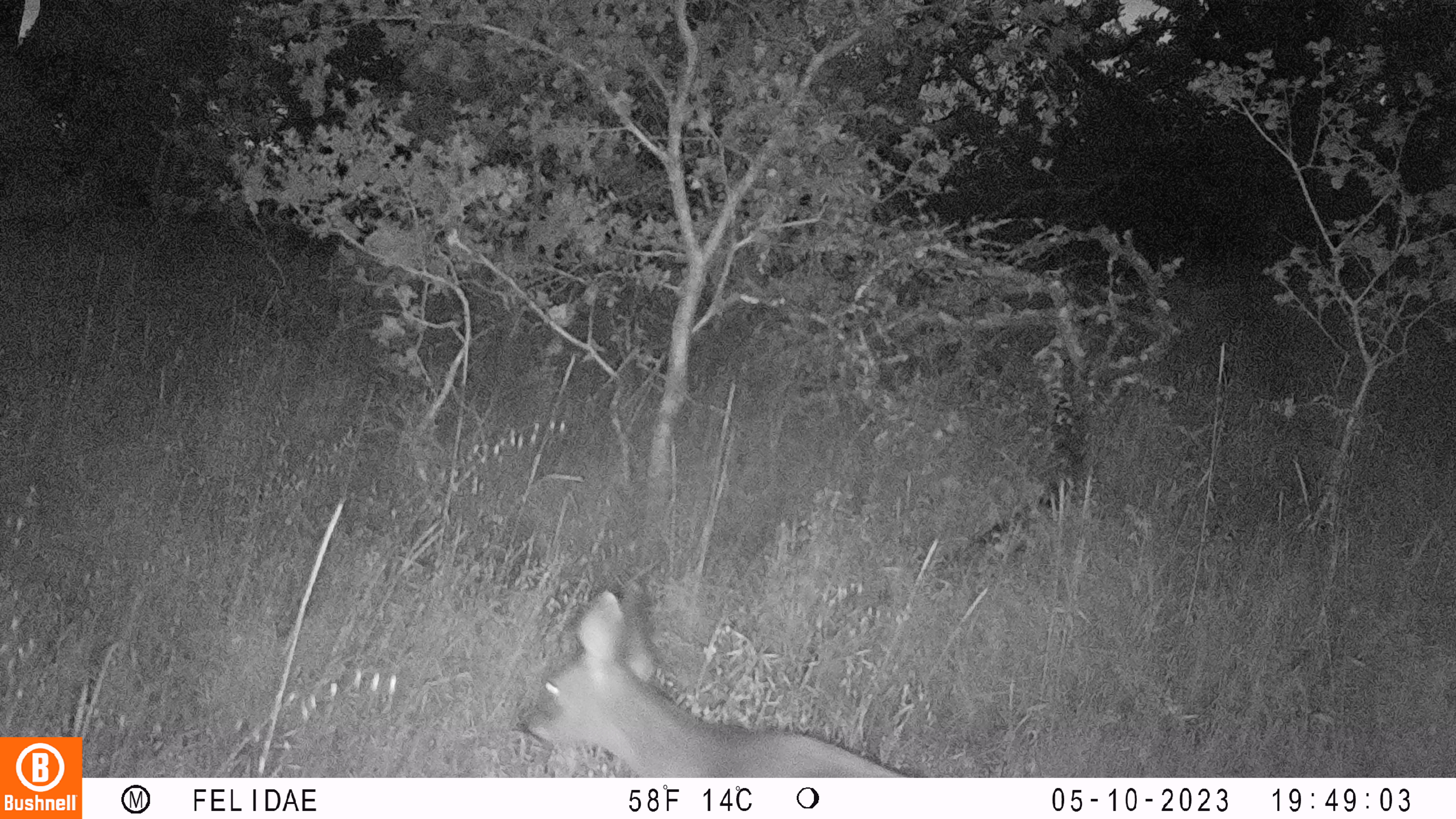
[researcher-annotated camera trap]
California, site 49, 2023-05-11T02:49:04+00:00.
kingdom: Animalia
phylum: Chordata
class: Mammalia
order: Artiodactyla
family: Cervidae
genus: Odocoileus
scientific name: Odocoileus hemionus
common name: mule deer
Mule deer (Odocoileus hemionus).